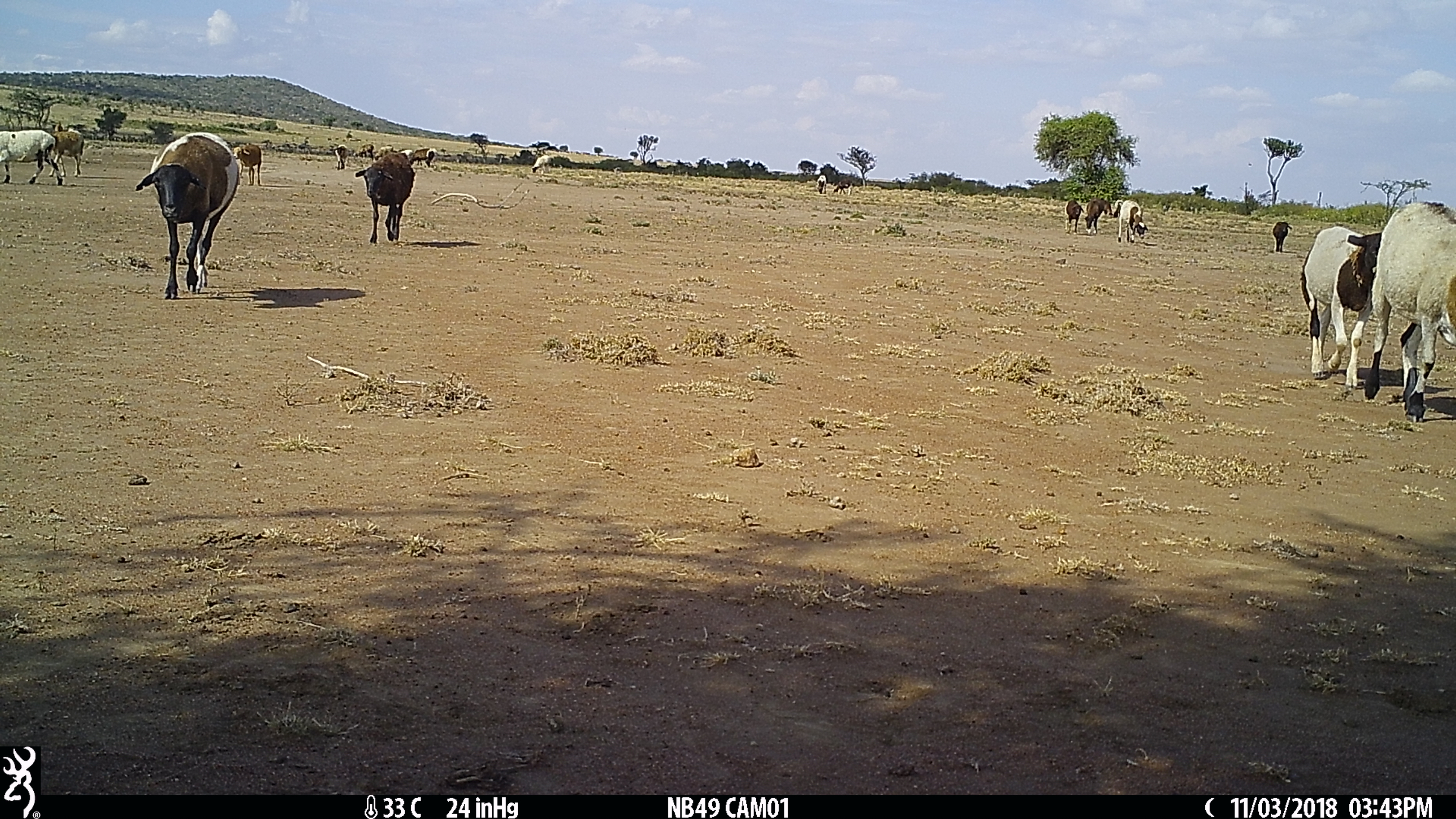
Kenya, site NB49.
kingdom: Animalia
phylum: Chordata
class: Mammalia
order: Artiodactyla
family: Bovidae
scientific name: Bovidae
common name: sheep or goat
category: shoat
Shoat (sheep or goat) (Bovidae).